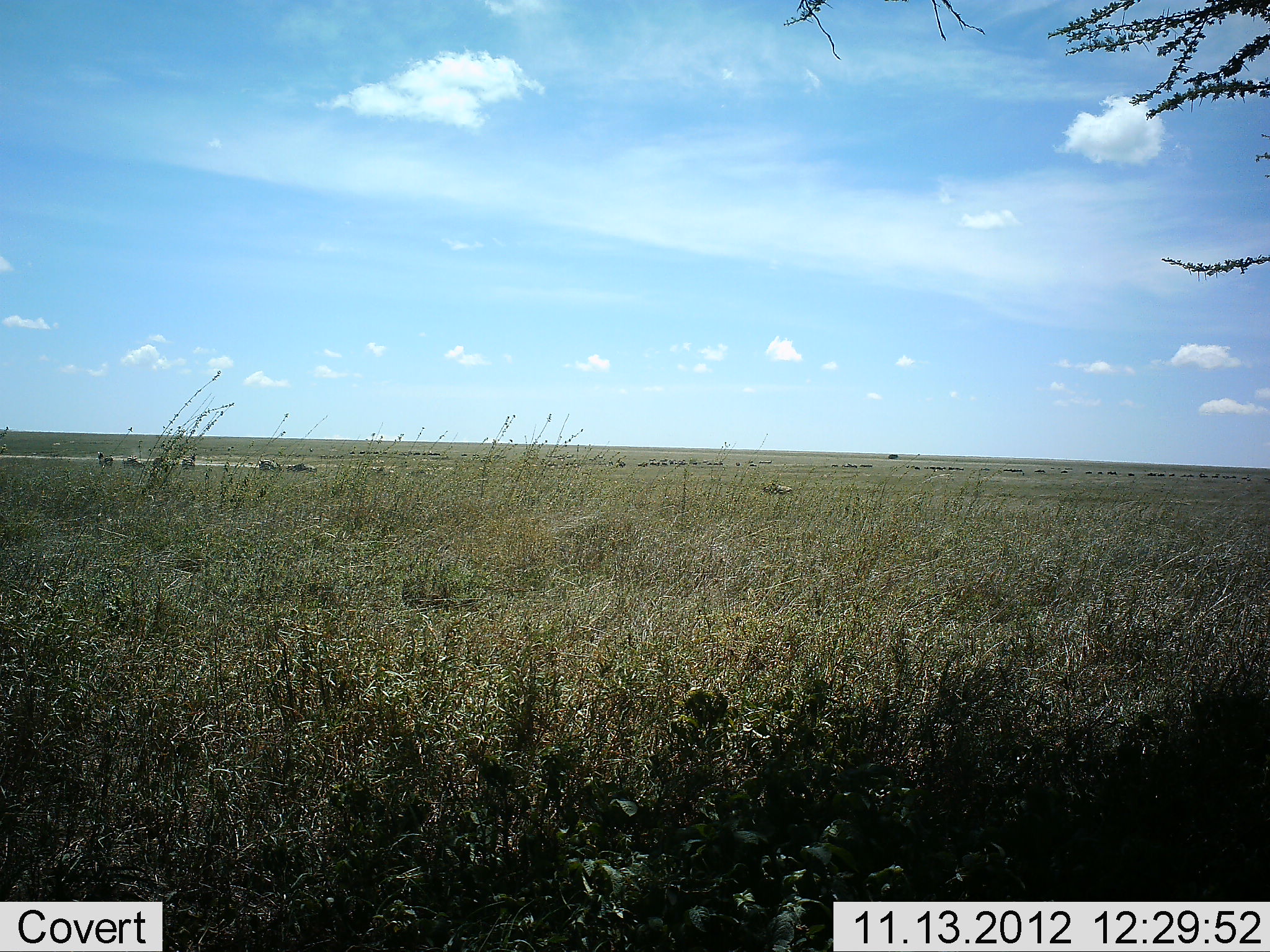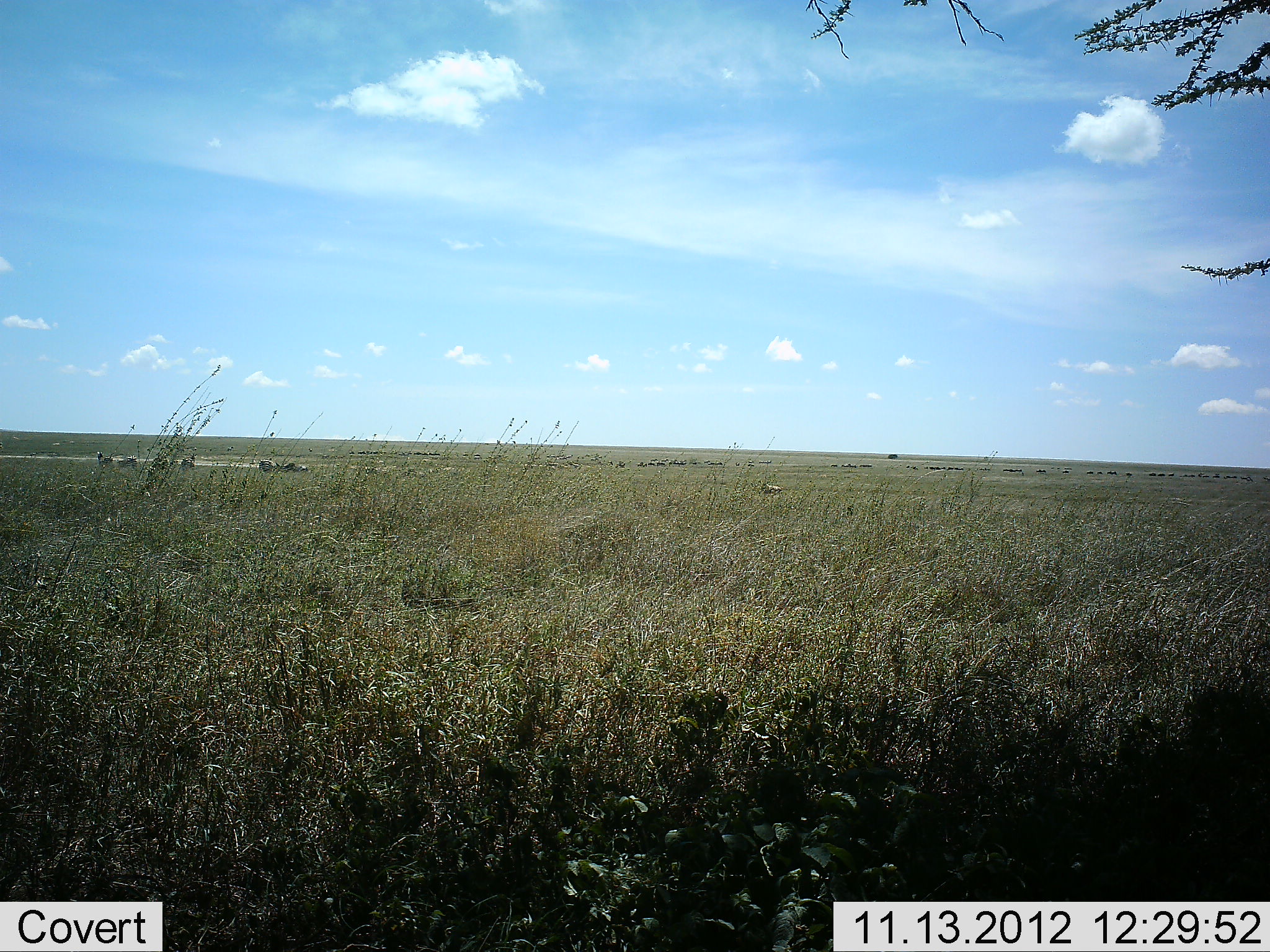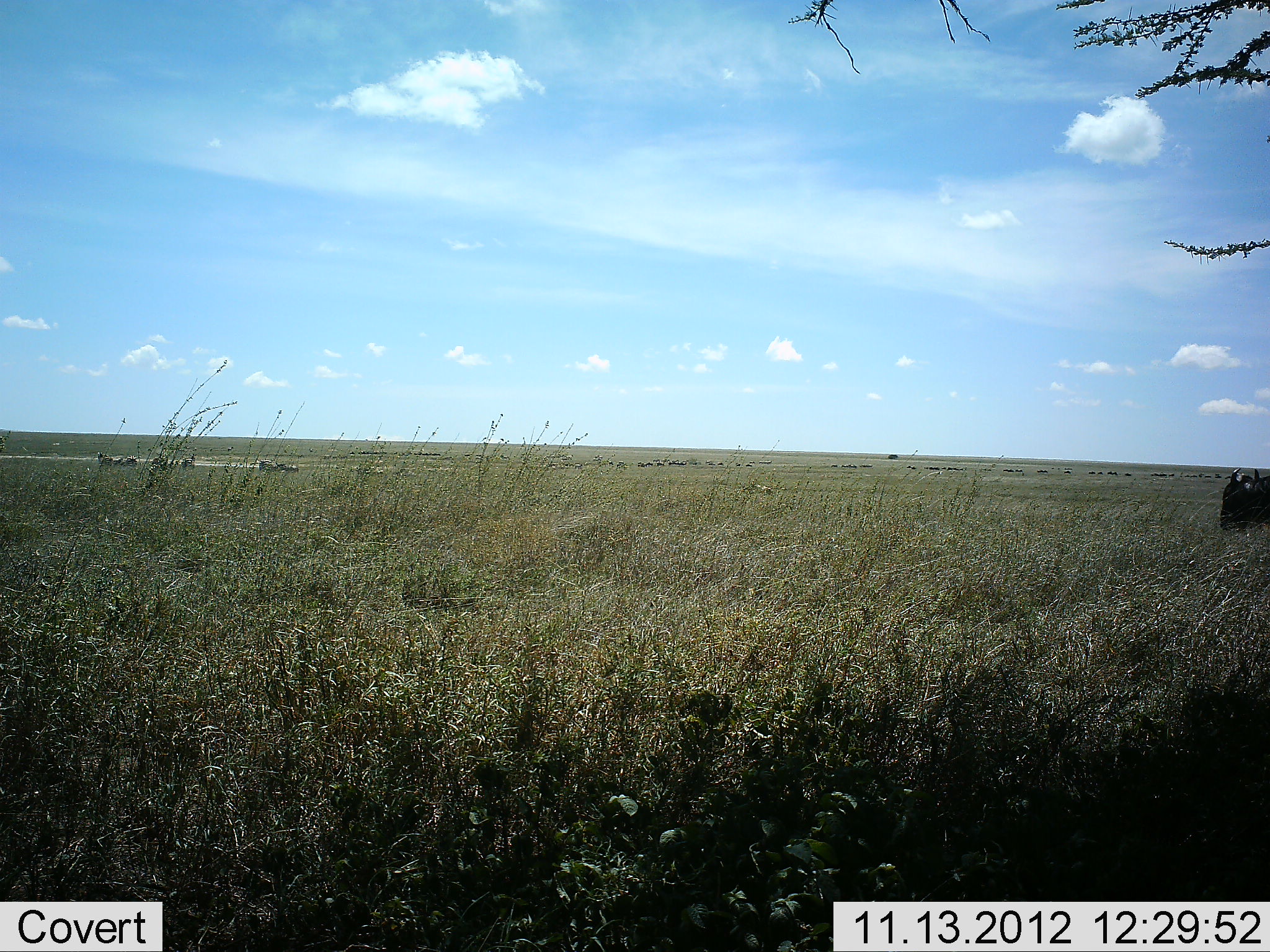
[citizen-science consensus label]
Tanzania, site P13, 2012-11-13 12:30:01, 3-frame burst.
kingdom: Animalia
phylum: Chordata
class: Mammalia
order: Artiodactyla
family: Bovidae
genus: Connochaetes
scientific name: Connochaetes taurinus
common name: blue wildebeest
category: wildebeest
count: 11-50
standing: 0%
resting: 0%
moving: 100%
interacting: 0%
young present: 0%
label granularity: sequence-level